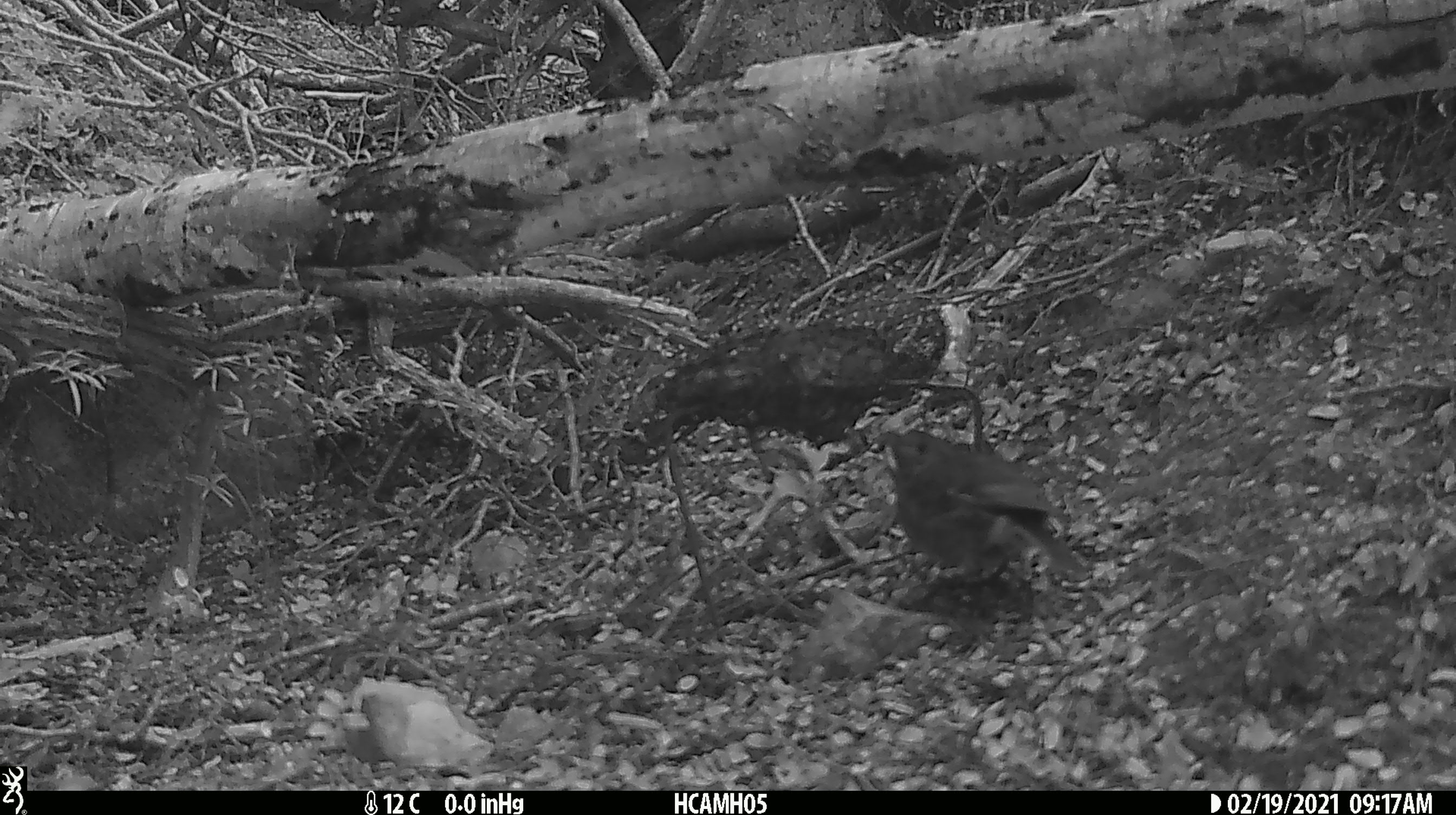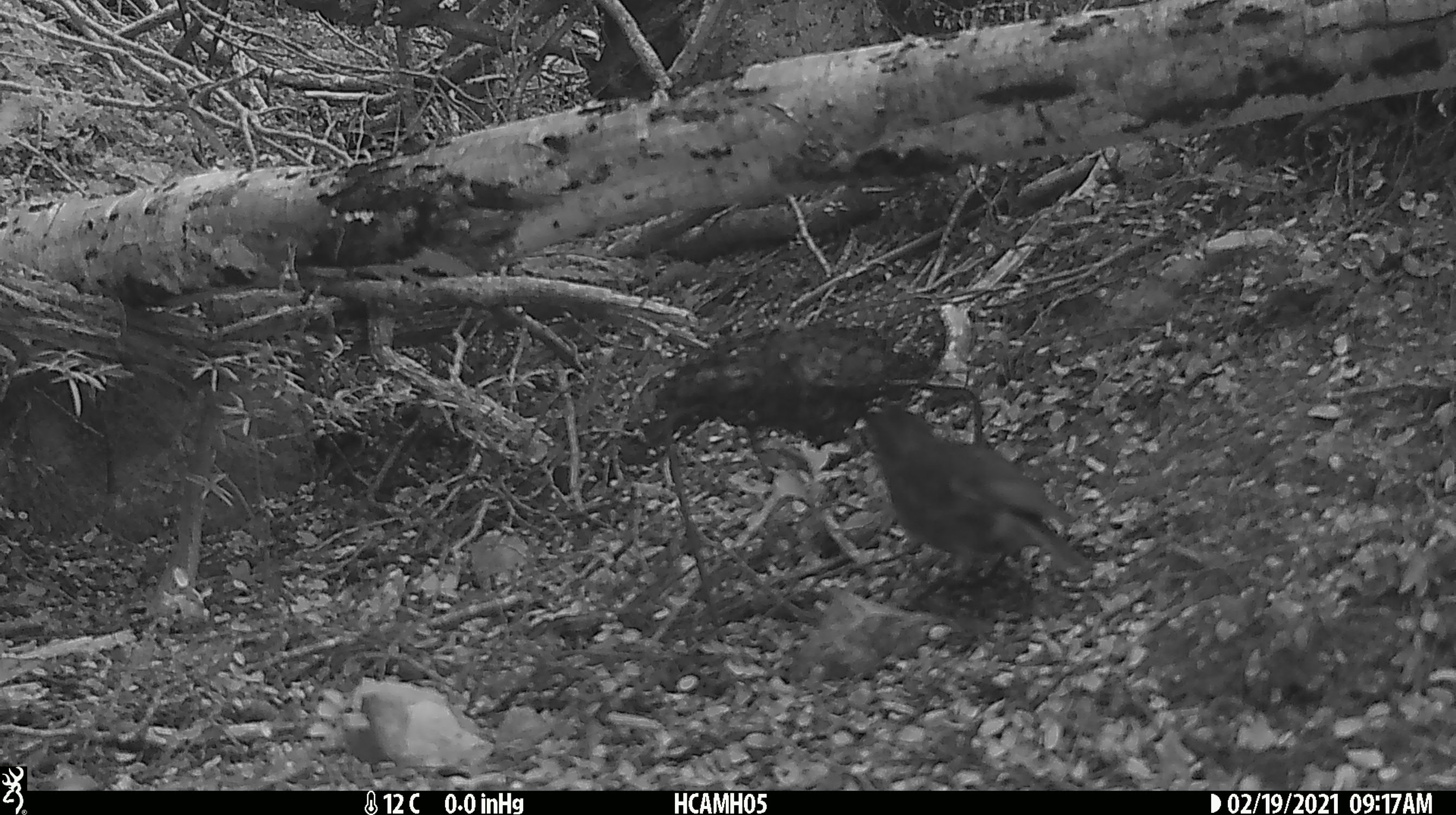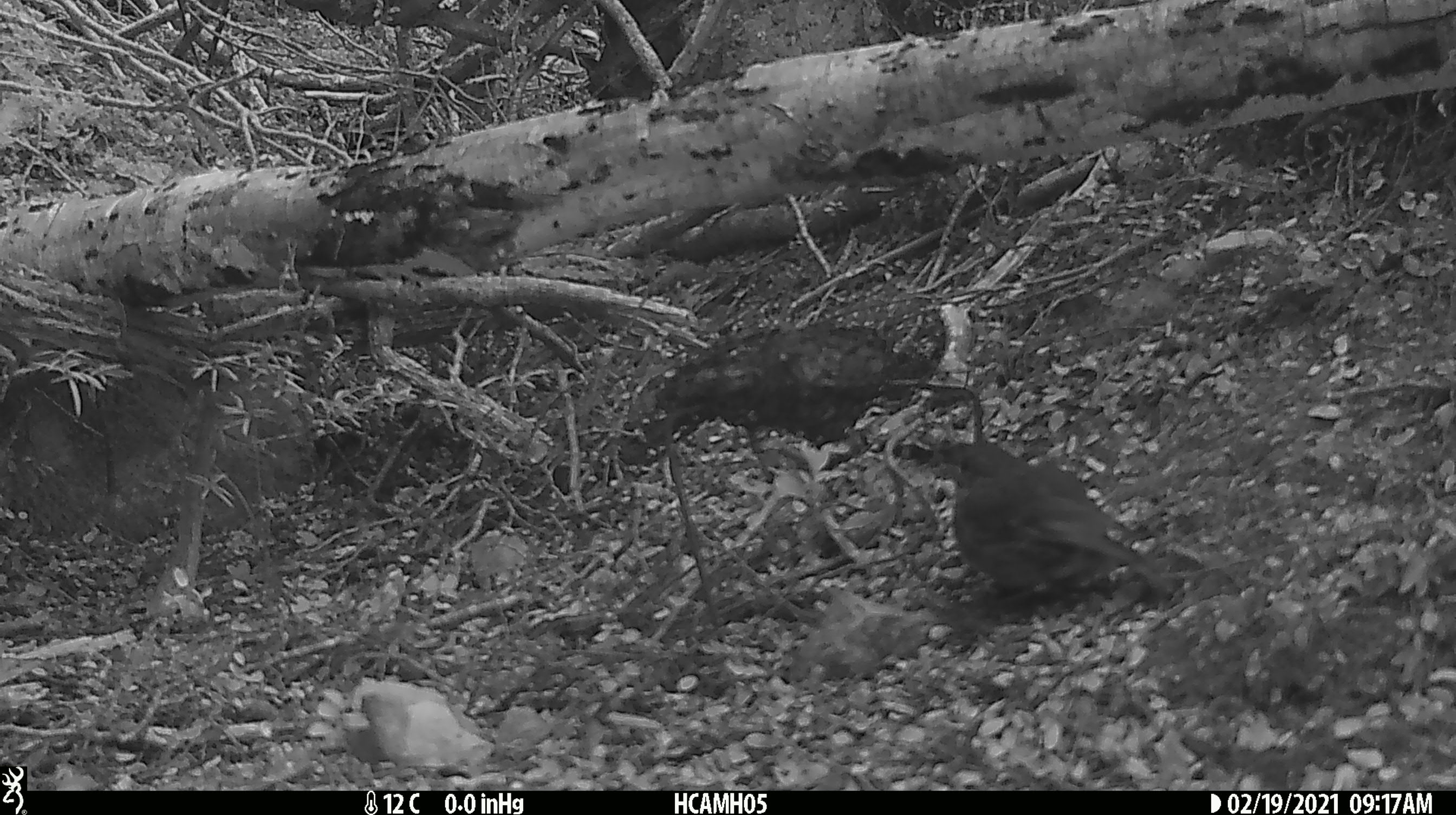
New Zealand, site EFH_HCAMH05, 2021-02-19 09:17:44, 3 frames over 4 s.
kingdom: Animalia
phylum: Chordata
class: Aves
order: Passeriformes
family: Petroicidae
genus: Petroica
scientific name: Petroica australis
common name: new zealand robin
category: robin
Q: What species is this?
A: Robin (new zealand robin) (Petroica australis).